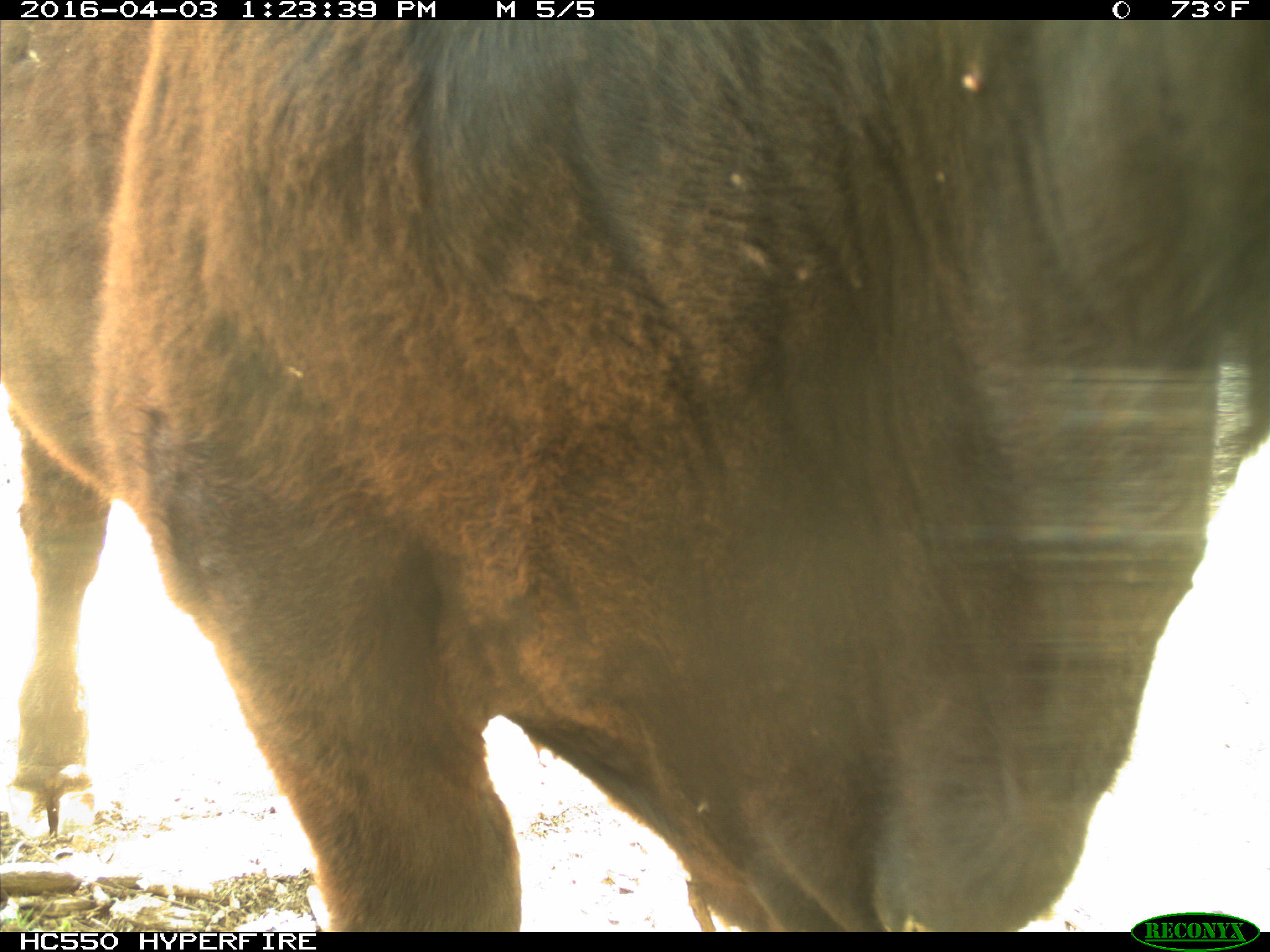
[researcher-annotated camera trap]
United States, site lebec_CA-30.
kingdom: Animalia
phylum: Chordata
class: Mammalia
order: Artiodactyla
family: Bovidae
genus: Bos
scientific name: Bos taurus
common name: domestic cow